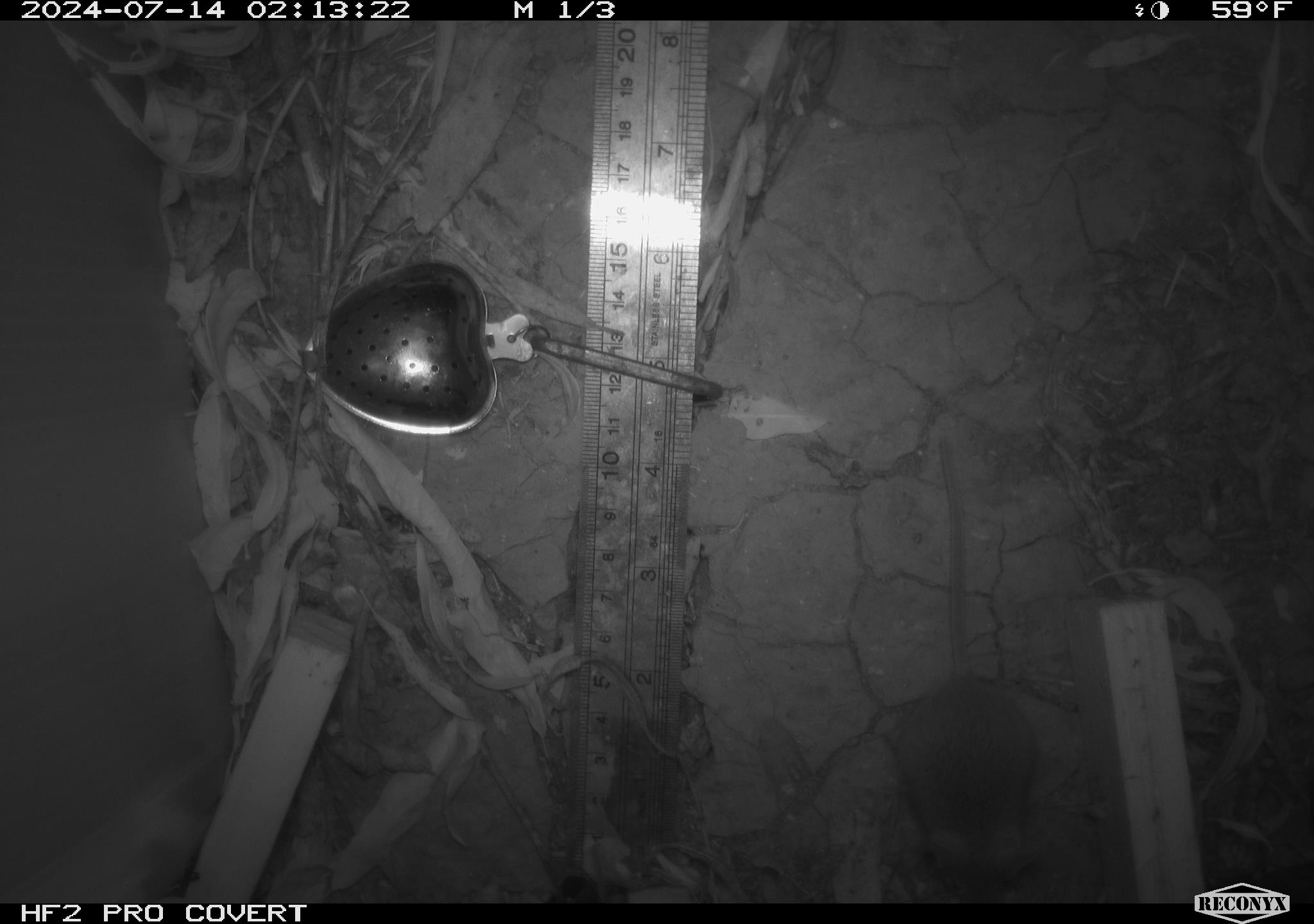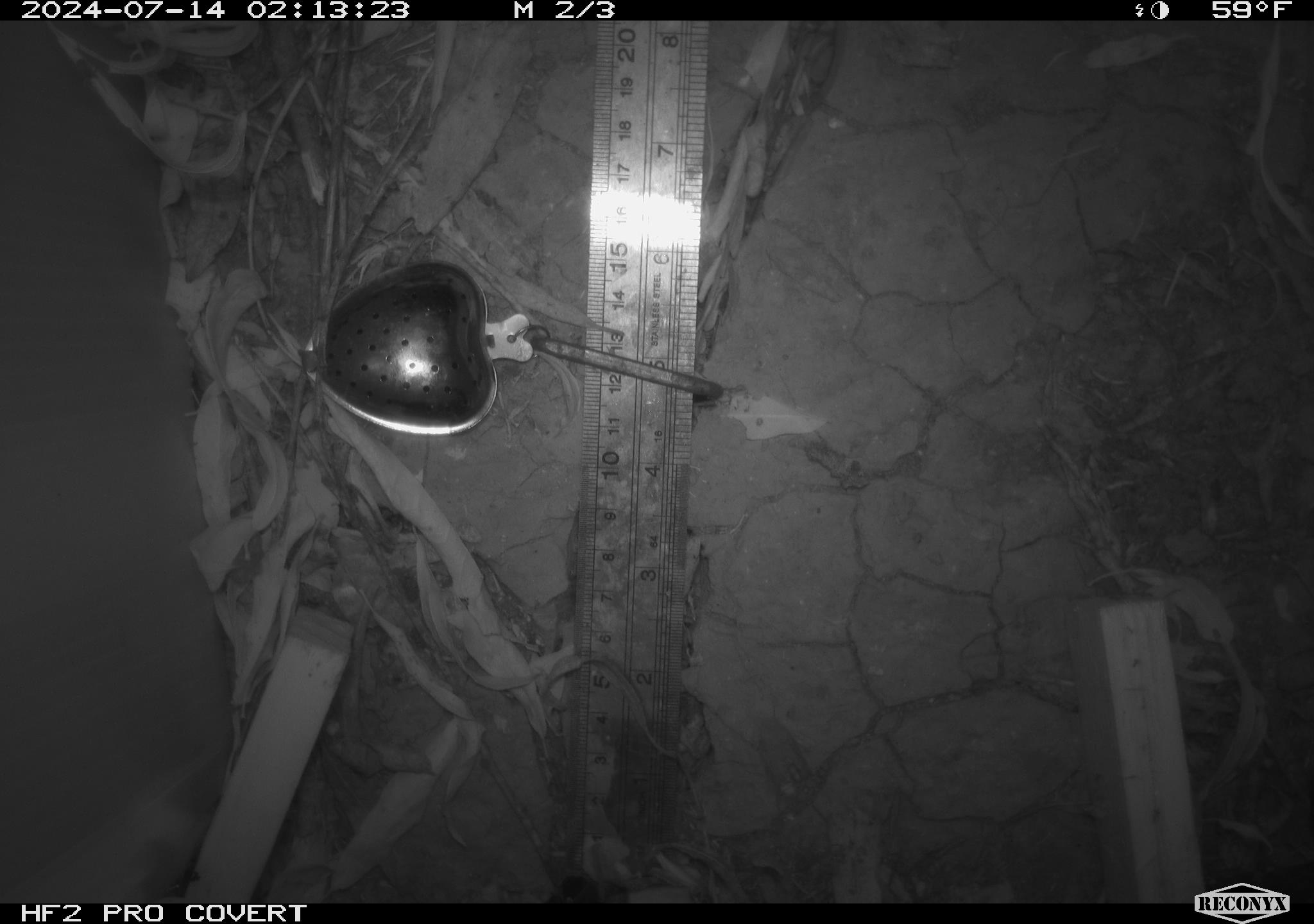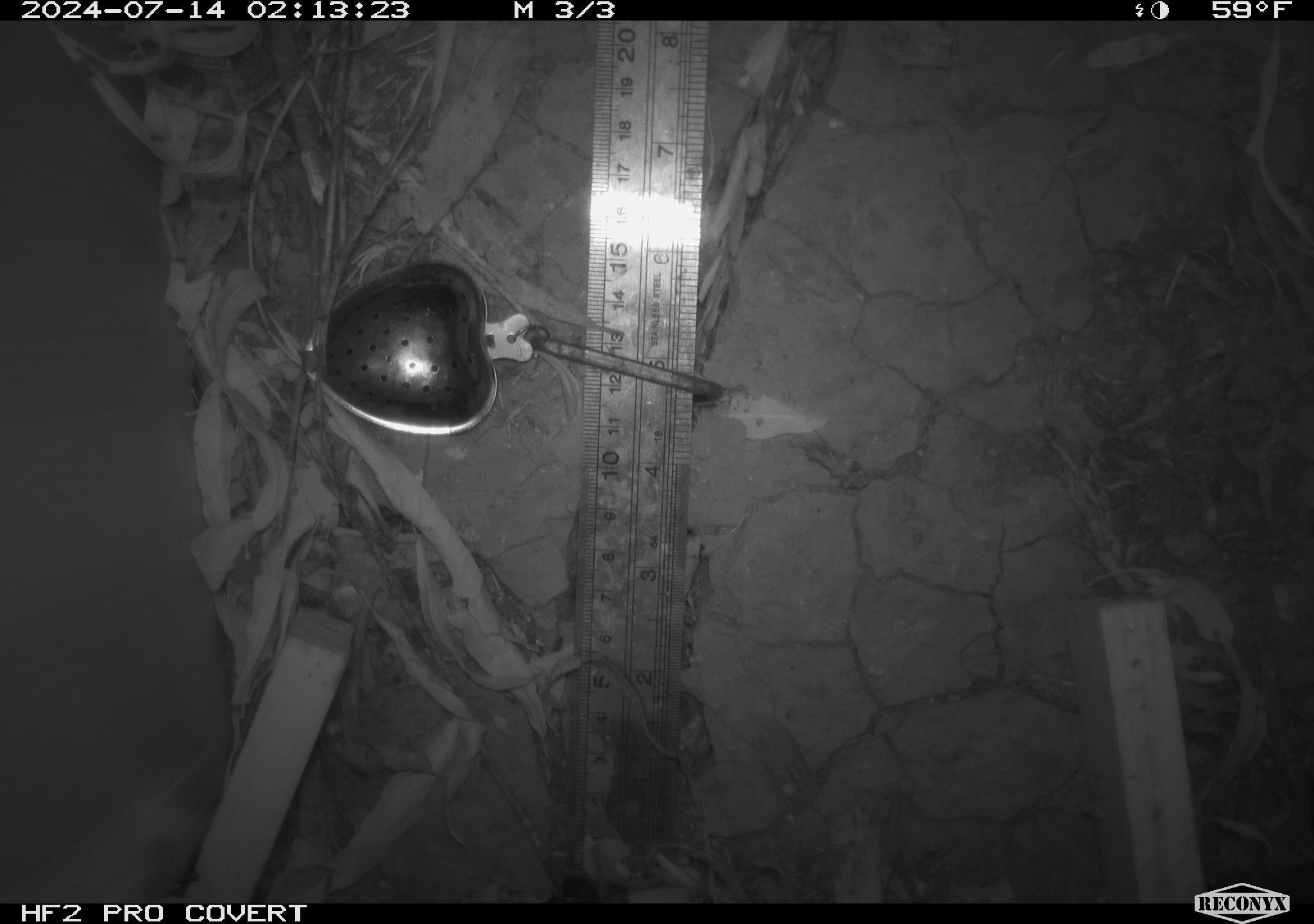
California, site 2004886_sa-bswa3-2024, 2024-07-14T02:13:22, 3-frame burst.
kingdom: Animalia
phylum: Chordata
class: Mammalia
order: Rodentia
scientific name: Rodentia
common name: mouse species